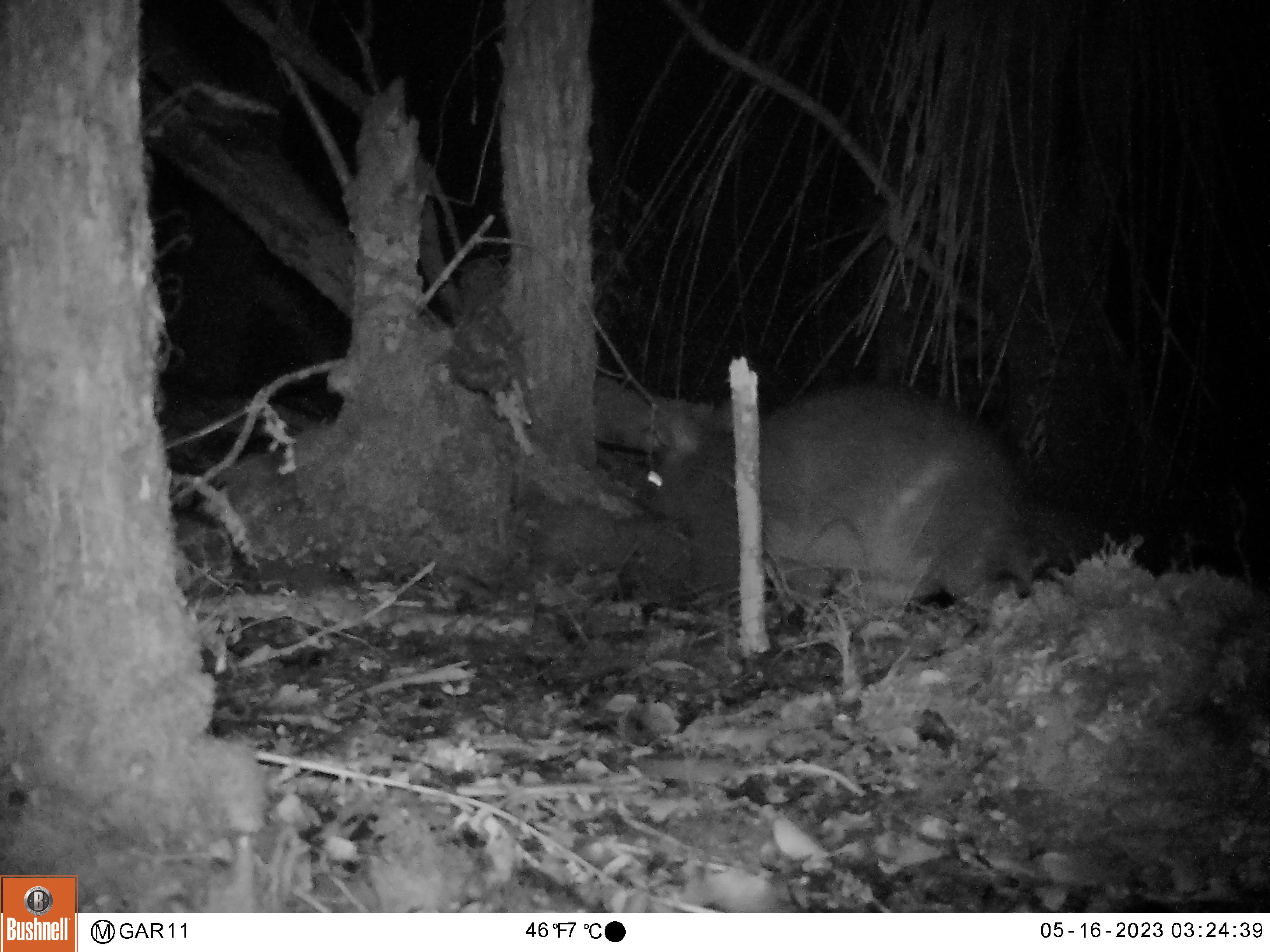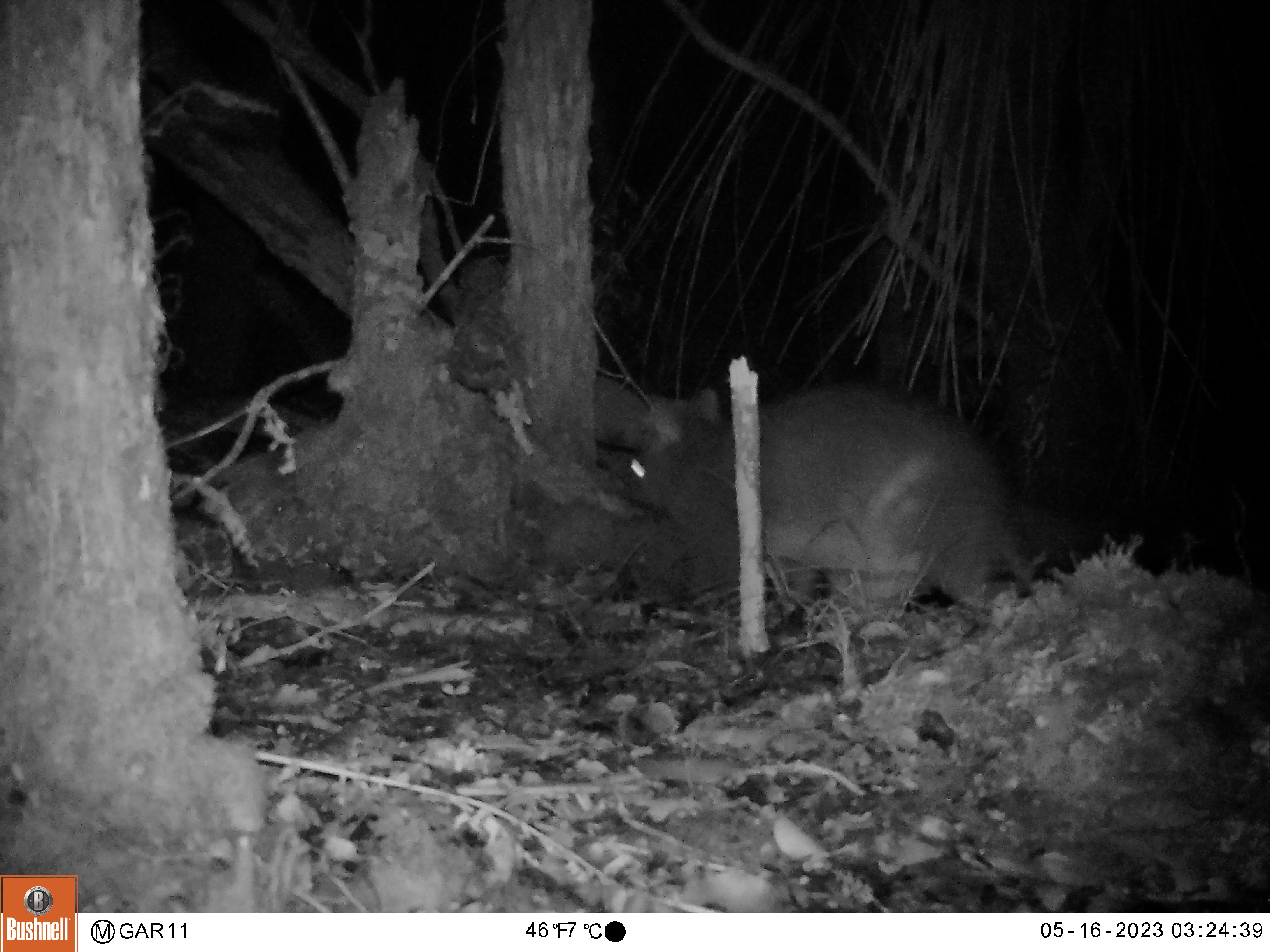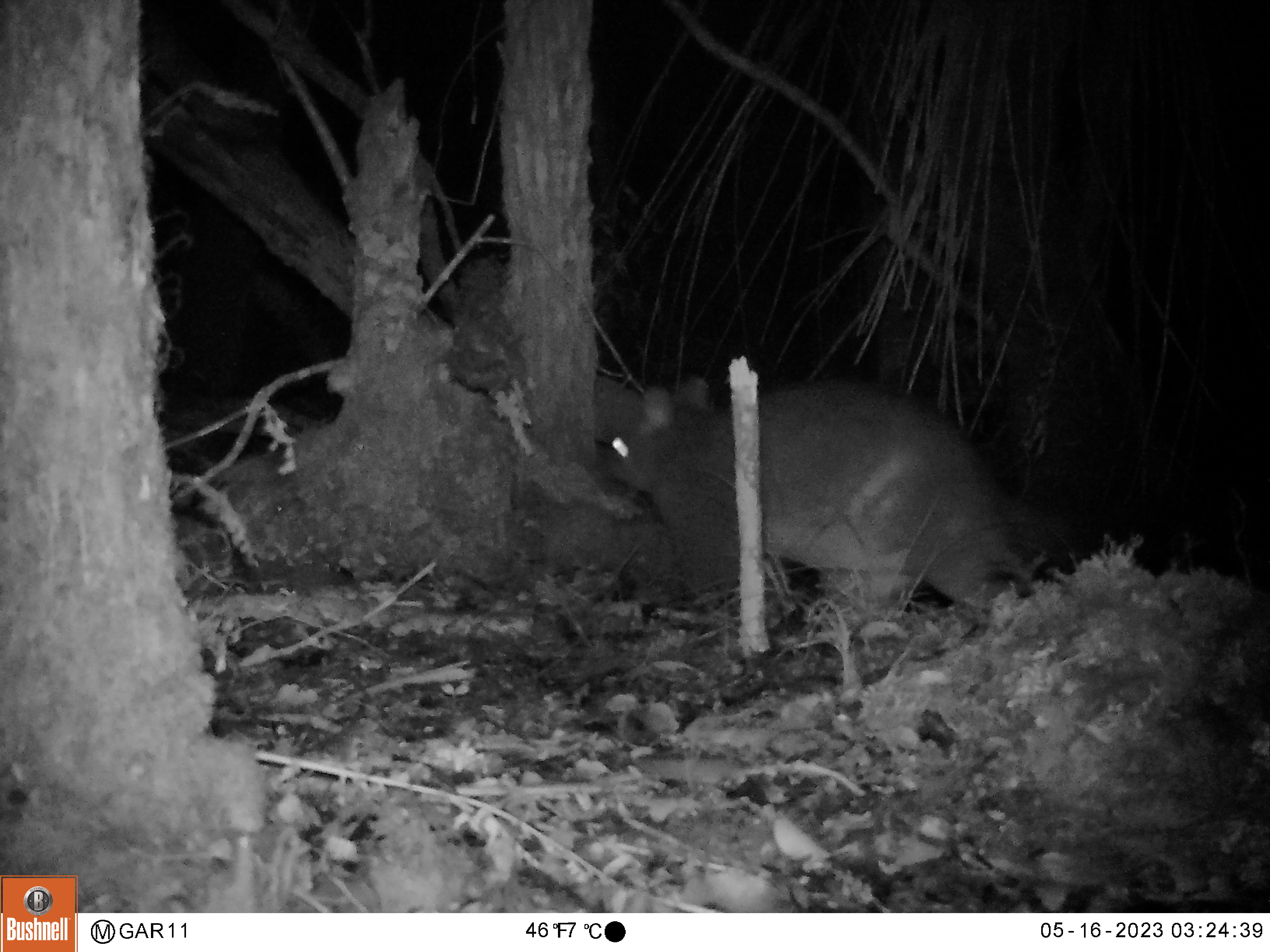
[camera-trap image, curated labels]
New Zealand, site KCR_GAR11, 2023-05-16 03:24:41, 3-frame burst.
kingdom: Animalia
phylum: Chordata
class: Mammalia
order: Diprotodontia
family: Phalangeridae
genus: Trichosurus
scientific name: Trichosurus vulpecula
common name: common brushtail possum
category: possum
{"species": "possum (common brushtail possum) (Trichosurus vulpecula)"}